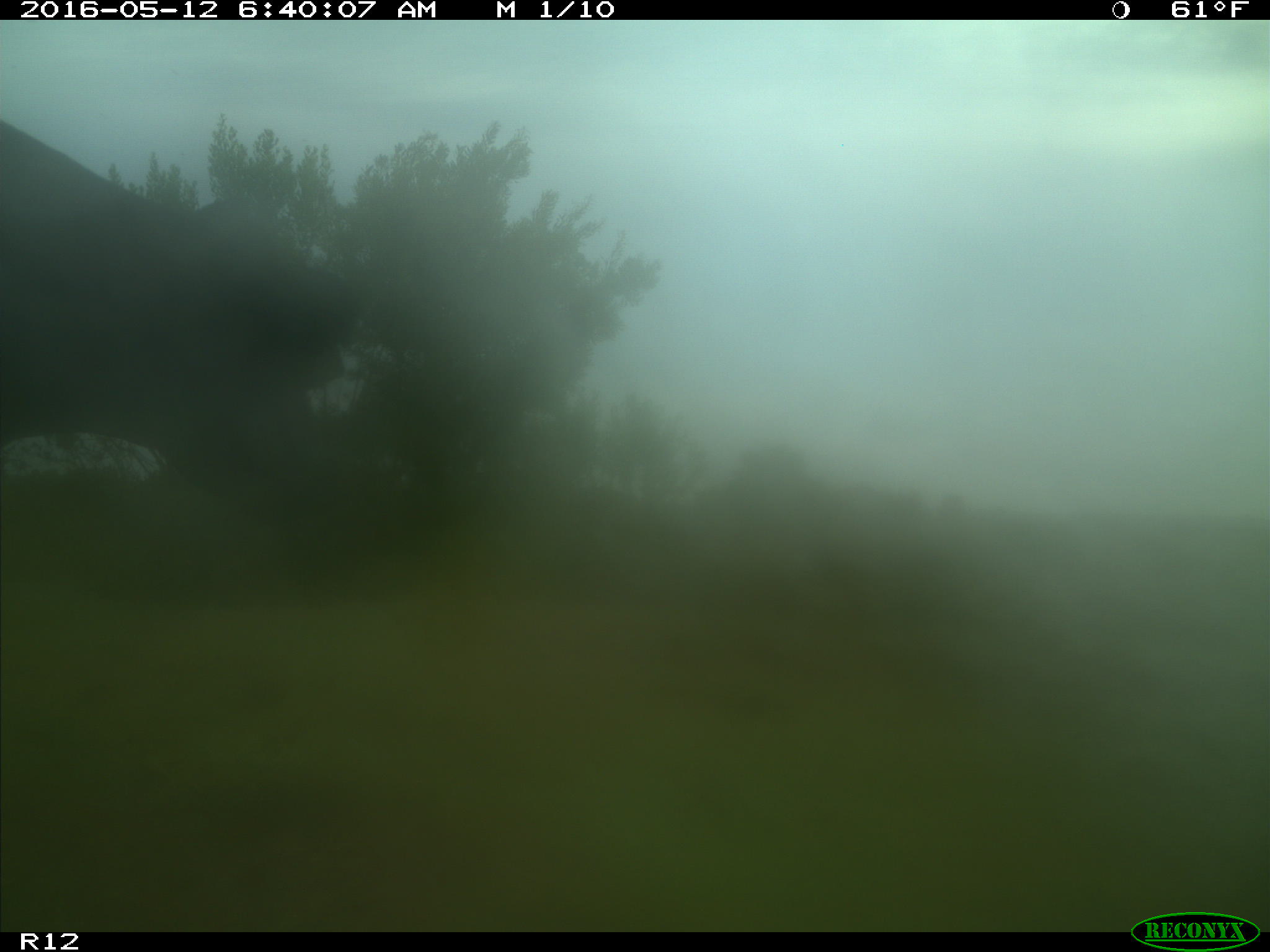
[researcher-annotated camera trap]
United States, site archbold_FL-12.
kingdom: Animalia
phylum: Chordata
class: Mammalia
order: Artiodactyla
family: Bovidae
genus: Bos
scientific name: Bos taurus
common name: domestic cow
Bos taurus (domestic cow).